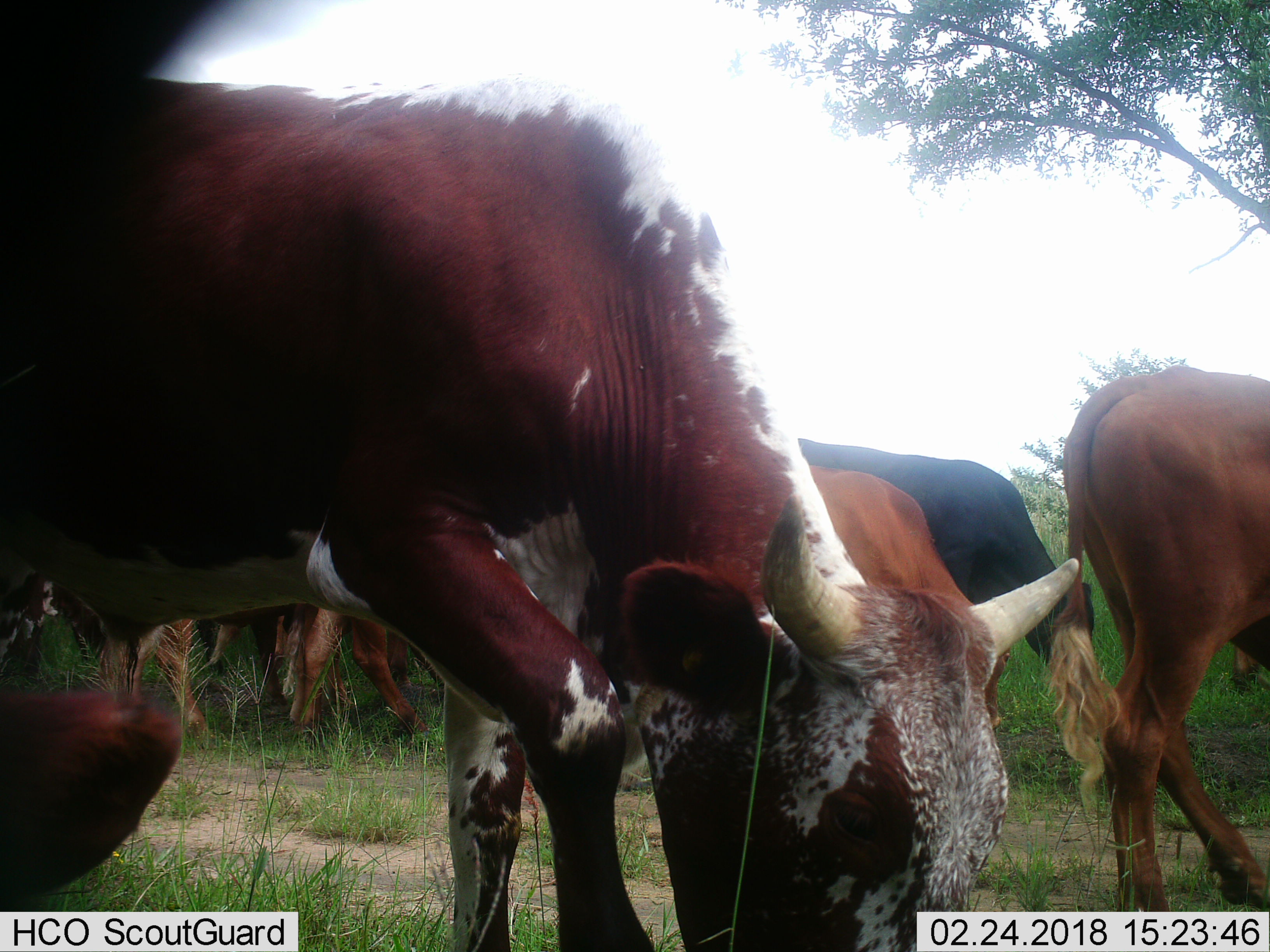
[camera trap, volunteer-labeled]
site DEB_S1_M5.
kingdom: Animalia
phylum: Chordata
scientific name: Vertebrata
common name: domestic animal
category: domesticanimal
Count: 6.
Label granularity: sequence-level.